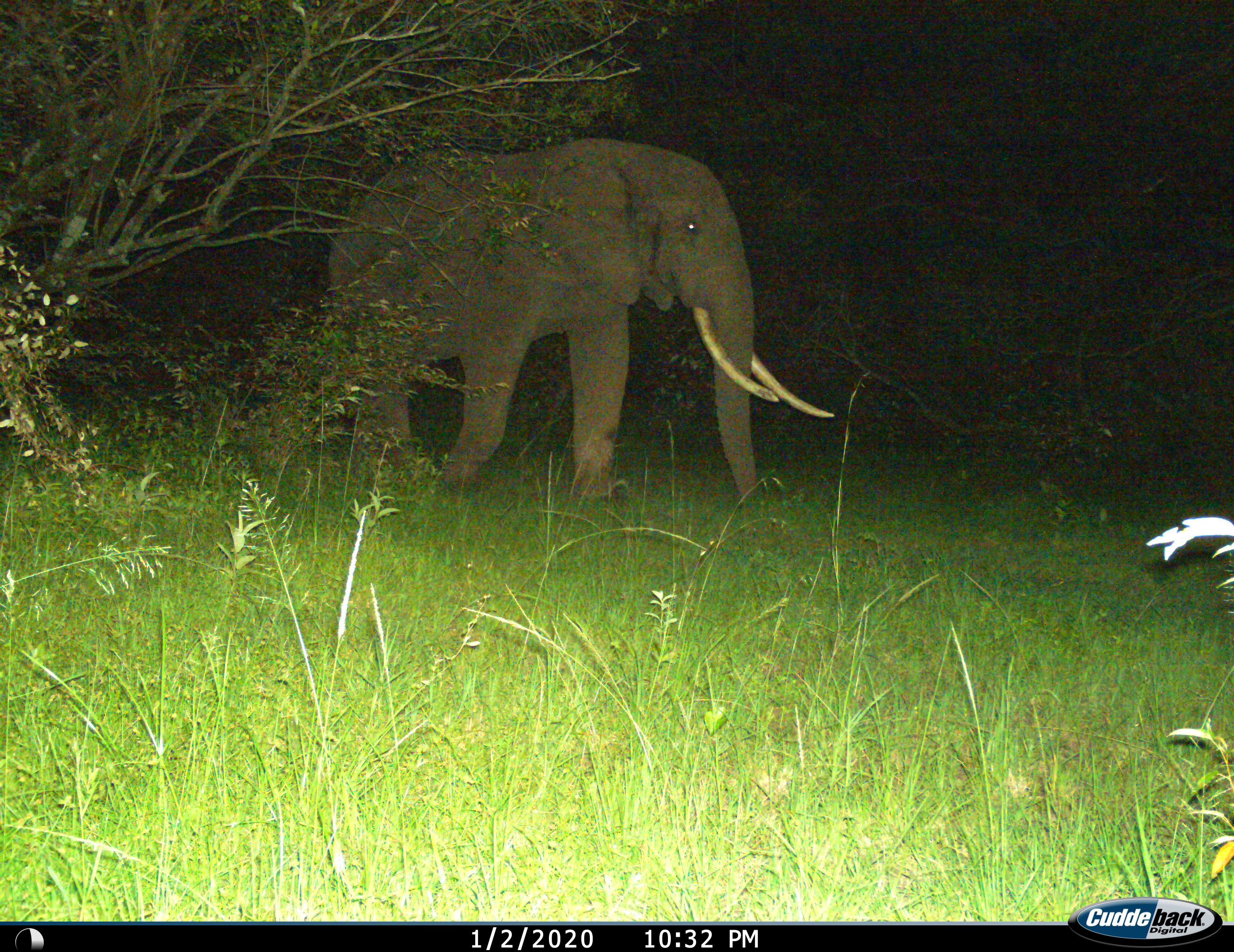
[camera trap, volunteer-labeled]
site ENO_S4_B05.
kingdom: Animalia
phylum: Chordata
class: Mammalia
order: Proboscidea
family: Elephantidae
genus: Loxodonta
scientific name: Loxodonta africana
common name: african bush elephant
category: elephant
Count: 1.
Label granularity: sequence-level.